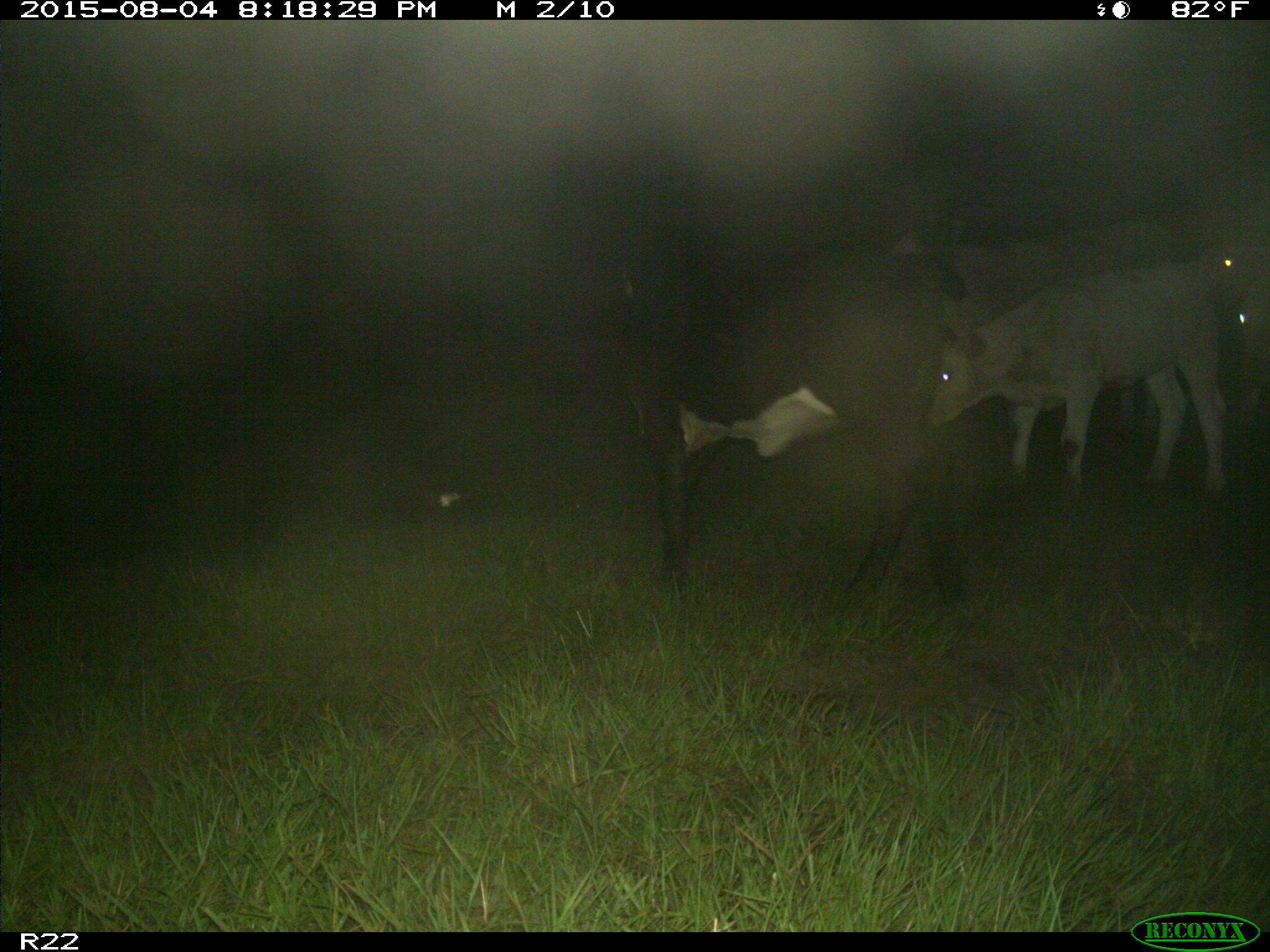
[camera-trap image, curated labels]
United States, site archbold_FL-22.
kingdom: Animalia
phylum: Chordata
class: Mammalia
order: Artiodactyla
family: Bovidae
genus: Bos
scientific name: Bos taurus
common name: domestic cow